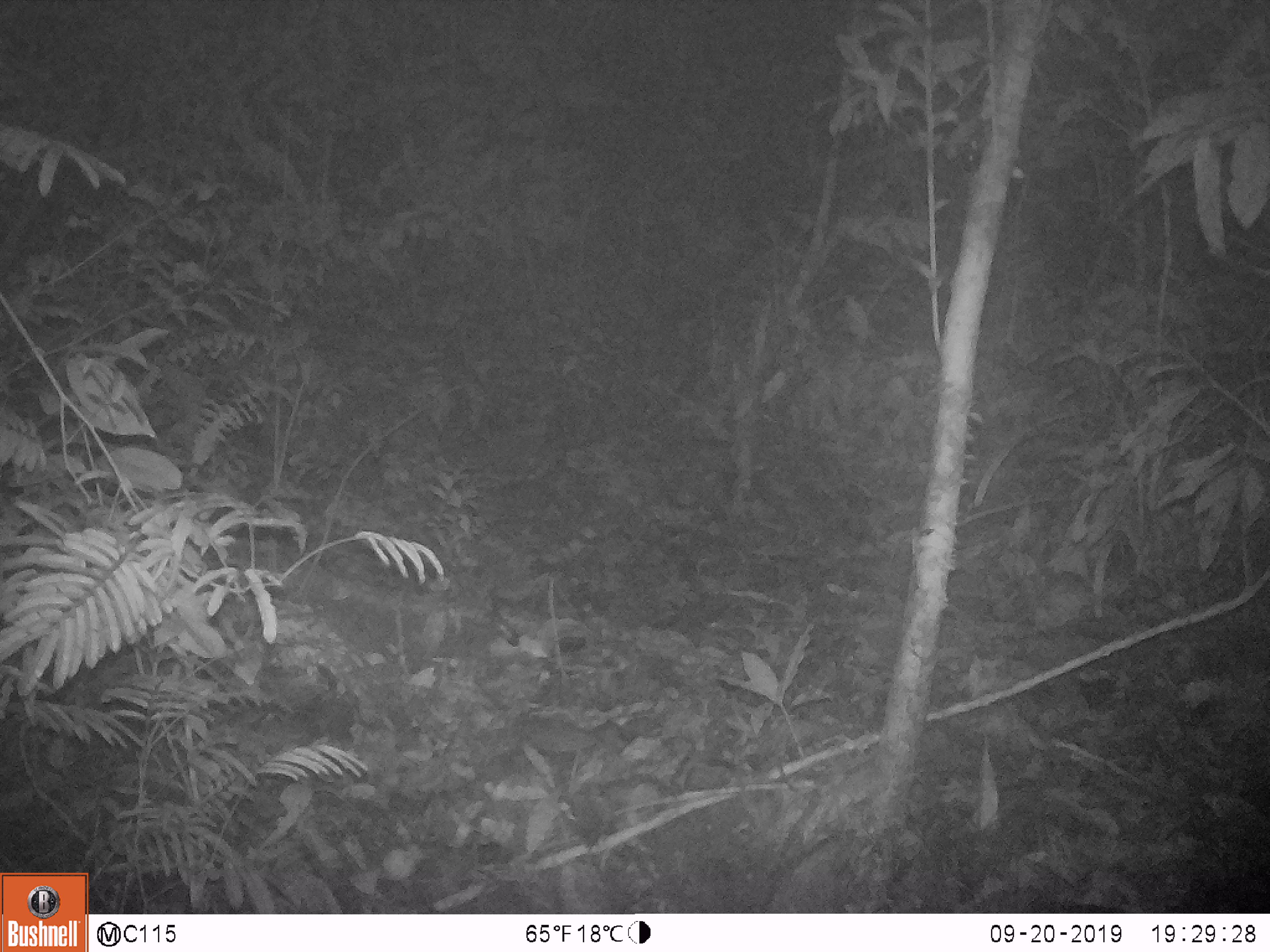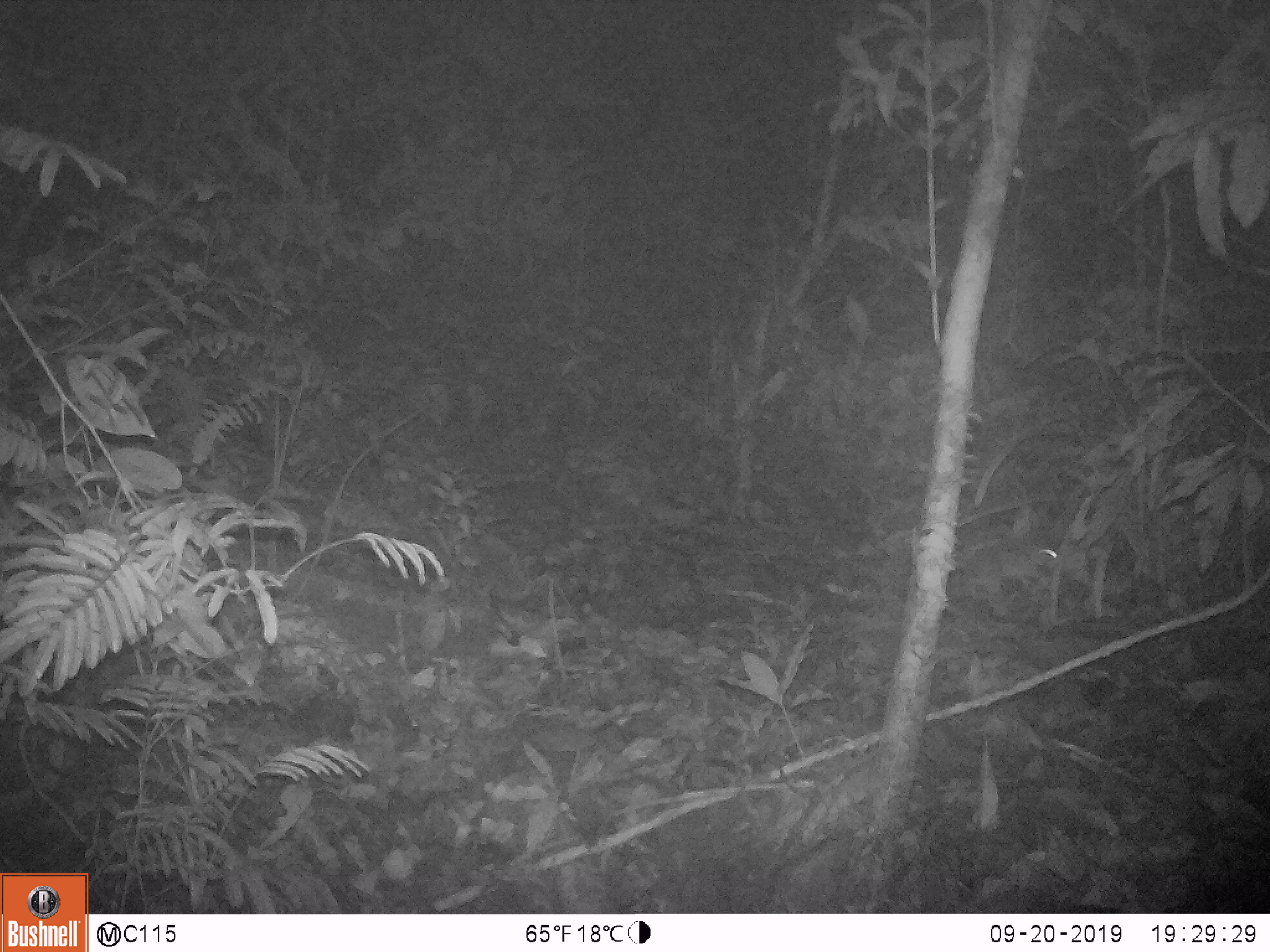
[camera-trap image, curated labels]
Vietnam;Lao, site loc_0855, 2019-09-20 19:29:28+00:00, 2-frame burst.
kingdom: Animalia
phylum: Chordata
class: Mammalia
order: Rodentia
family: Muridae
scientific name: Muridae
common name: old-world mice and rats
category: unidentified murid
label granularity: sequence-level